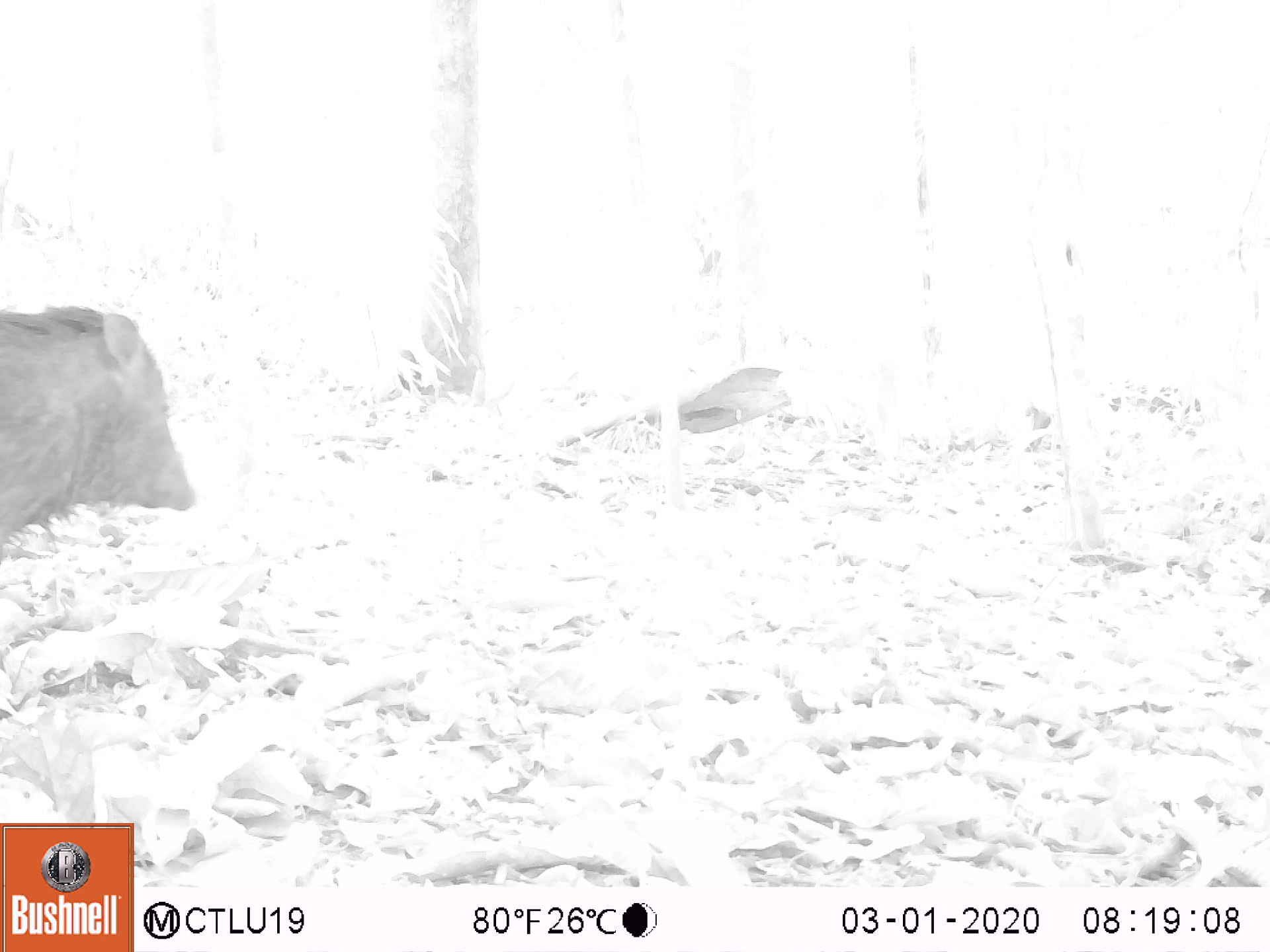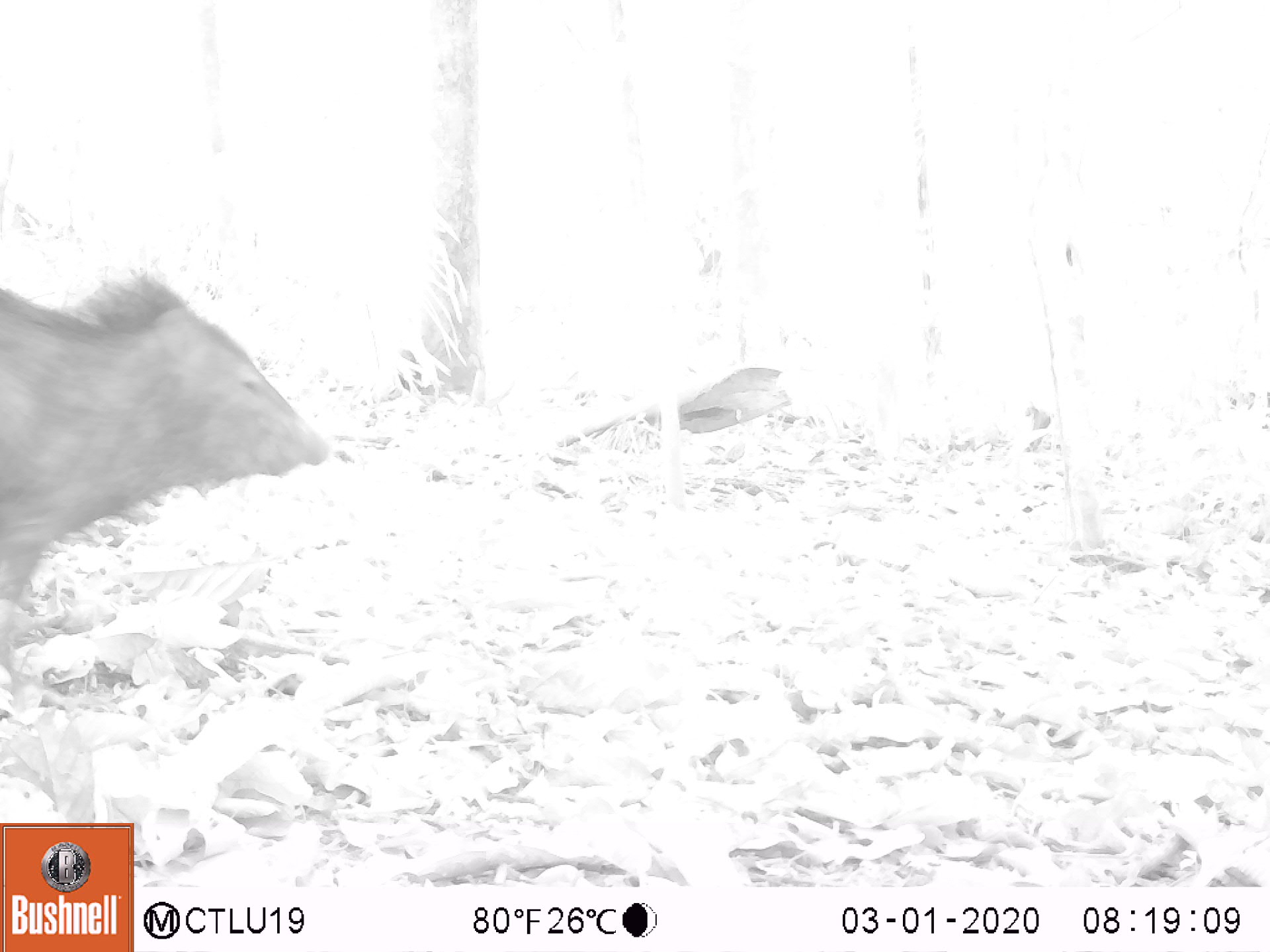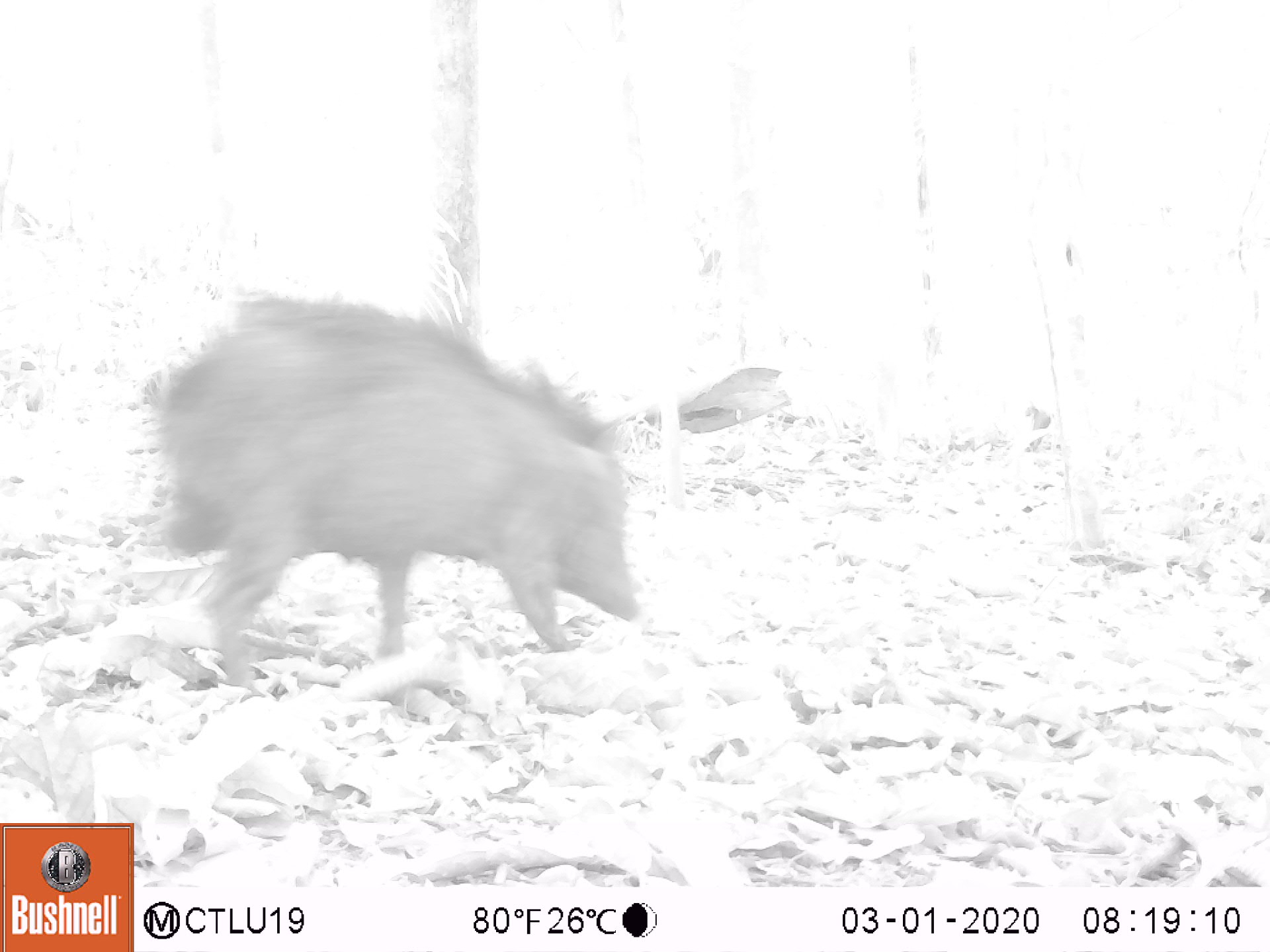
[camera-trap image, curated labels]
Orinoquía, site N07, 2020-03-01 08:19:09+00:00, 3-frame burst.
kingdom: Animalia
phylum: Chordata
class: Mammalia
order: Artiodactyla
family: Tayassuidae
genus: Pecari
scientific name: Pecari tajacu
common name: collared peccary